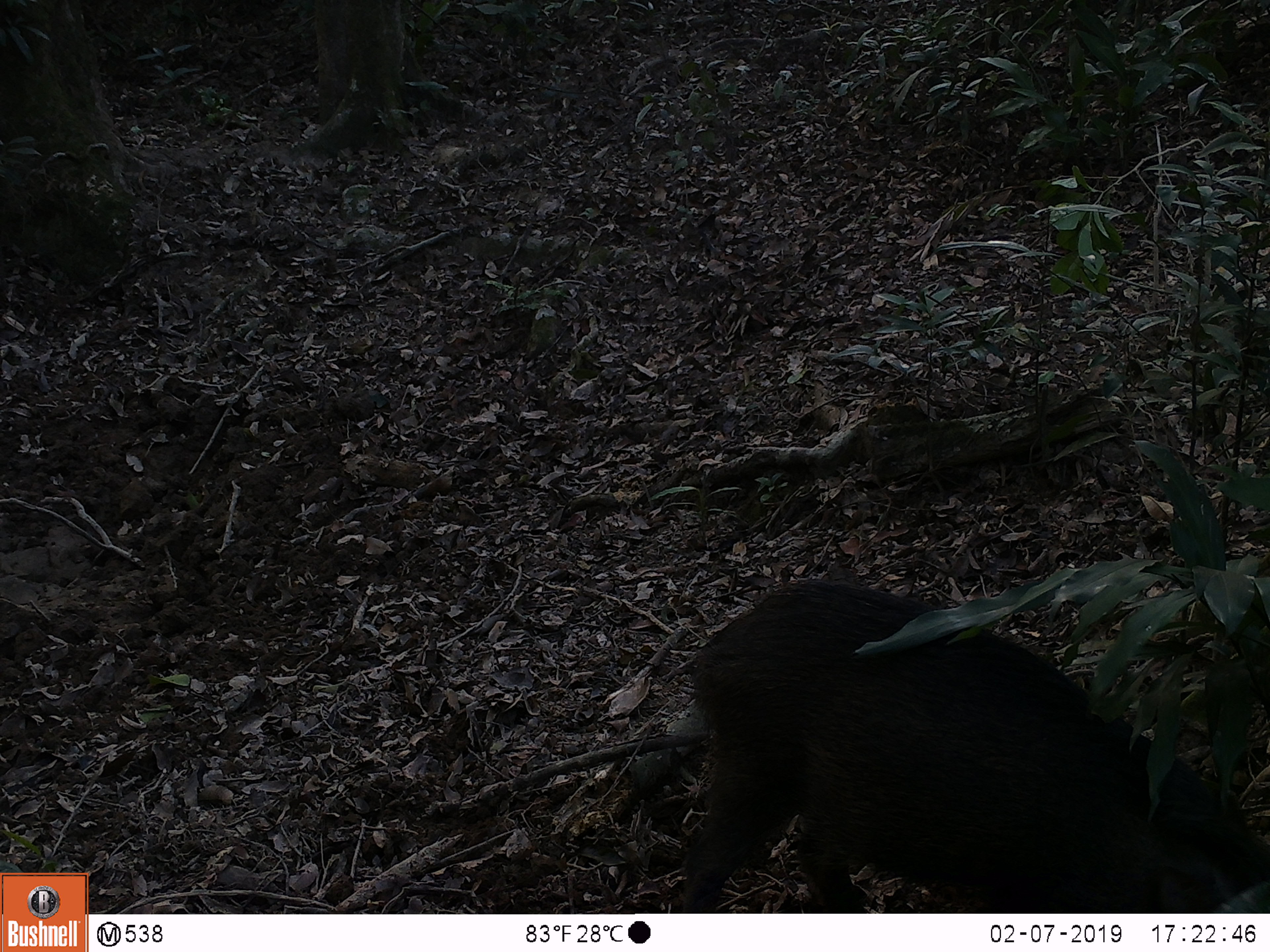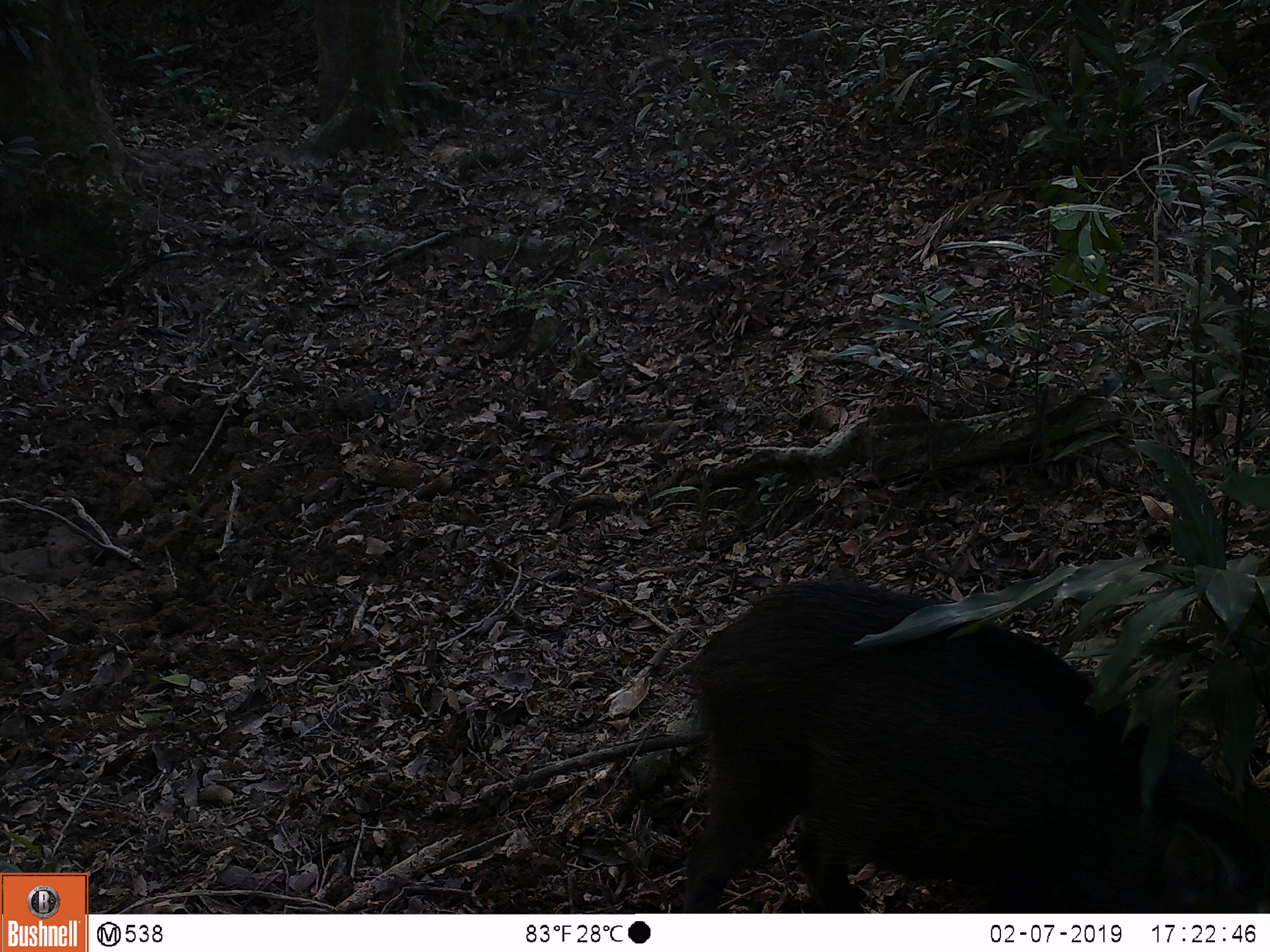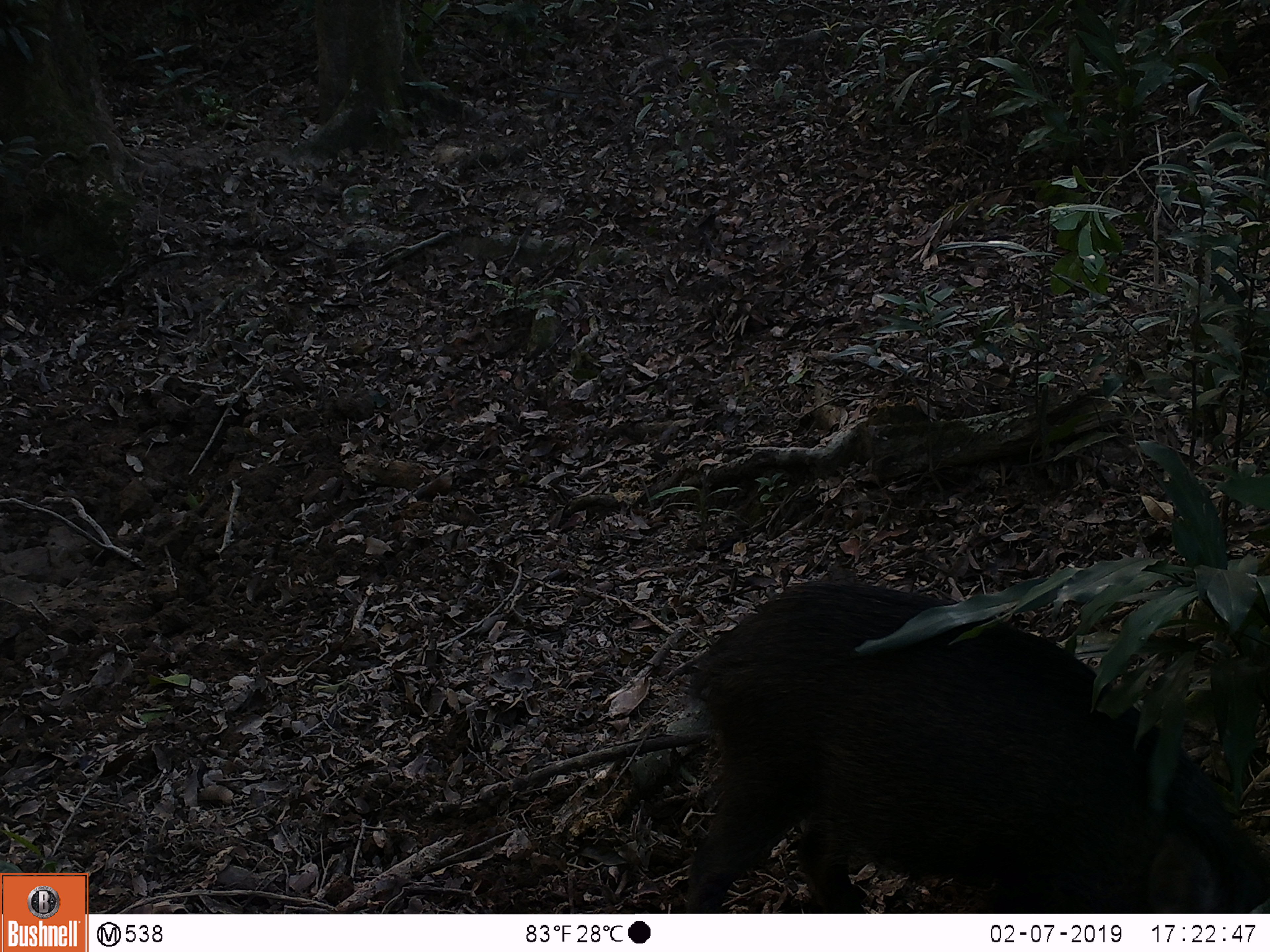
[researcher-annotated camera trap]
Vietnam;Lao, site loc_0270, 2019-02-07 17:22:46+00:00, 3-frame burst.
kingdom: Animalia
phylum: Chordata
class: Mammalia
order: Artiodactyla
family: Suidae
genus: Sus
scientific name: Sus scrofa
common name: eurasian wild pig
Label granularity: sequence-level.